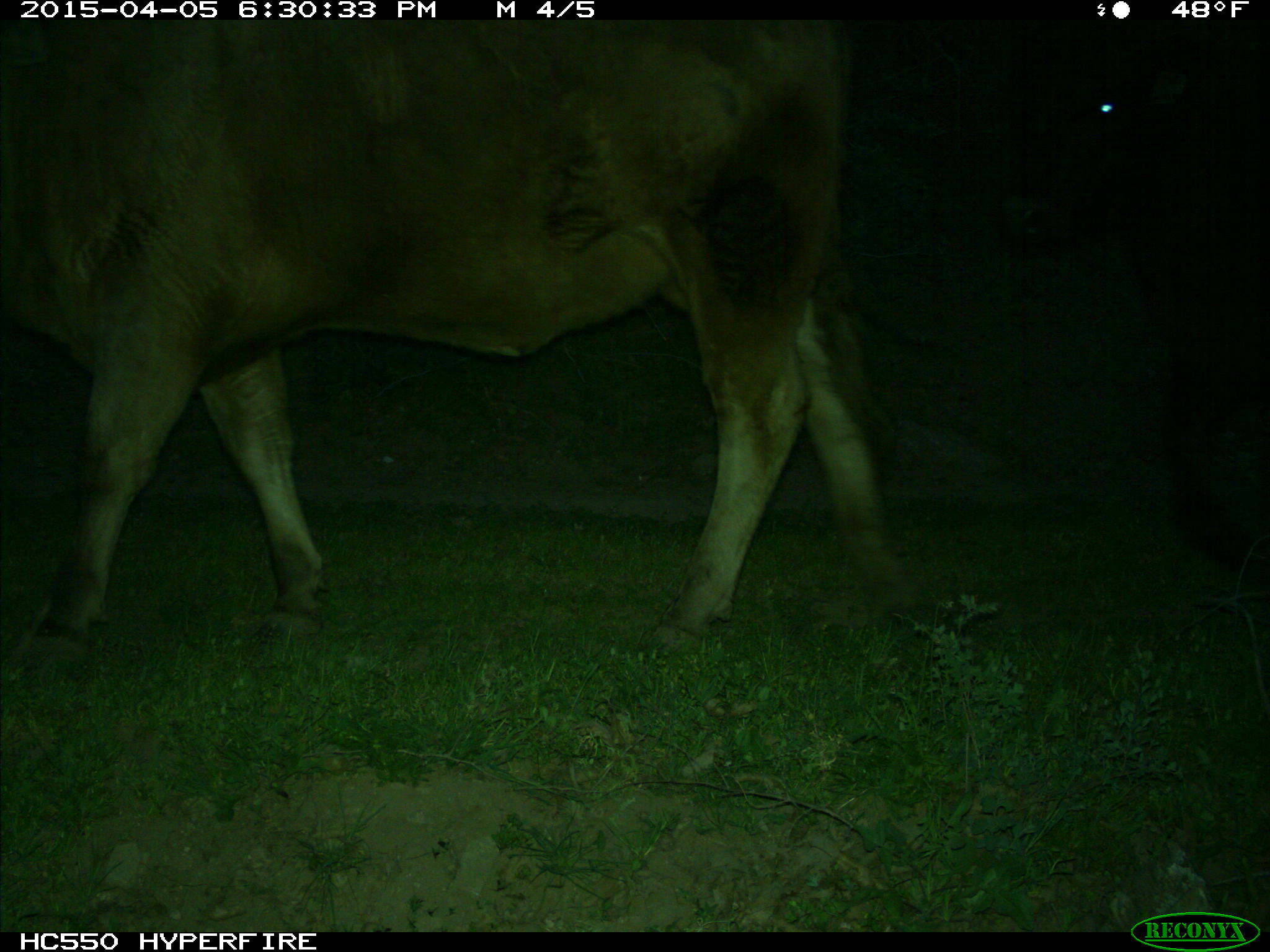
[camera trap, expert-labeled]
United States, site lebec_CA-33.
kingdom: Animalia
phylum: Chordata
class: Mammalia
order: Artiodactyla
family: Bovidae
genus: Bos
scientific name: Bos taurus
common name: domestic cow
Bos taurus (domestic cow).